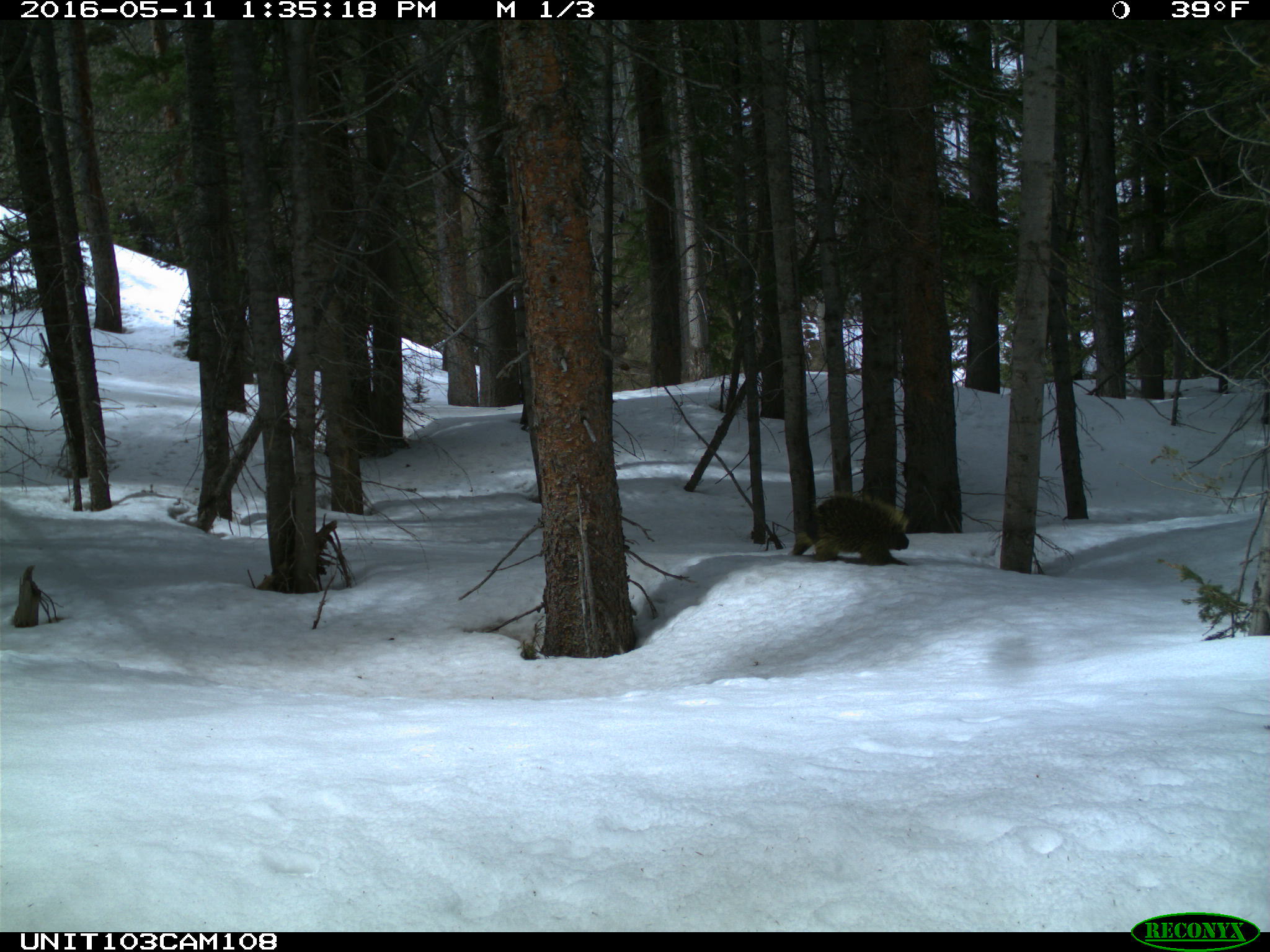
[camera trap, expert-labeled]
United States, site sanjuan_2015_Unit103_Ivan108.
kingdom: Animalia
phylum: Chordata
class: Mammalia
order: Rodentia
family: Erethizontidae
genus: Erethizon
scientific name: Erethizon dorsatum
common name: north american porcupine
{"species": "Erethizon dorsatum (north american porcupine)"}